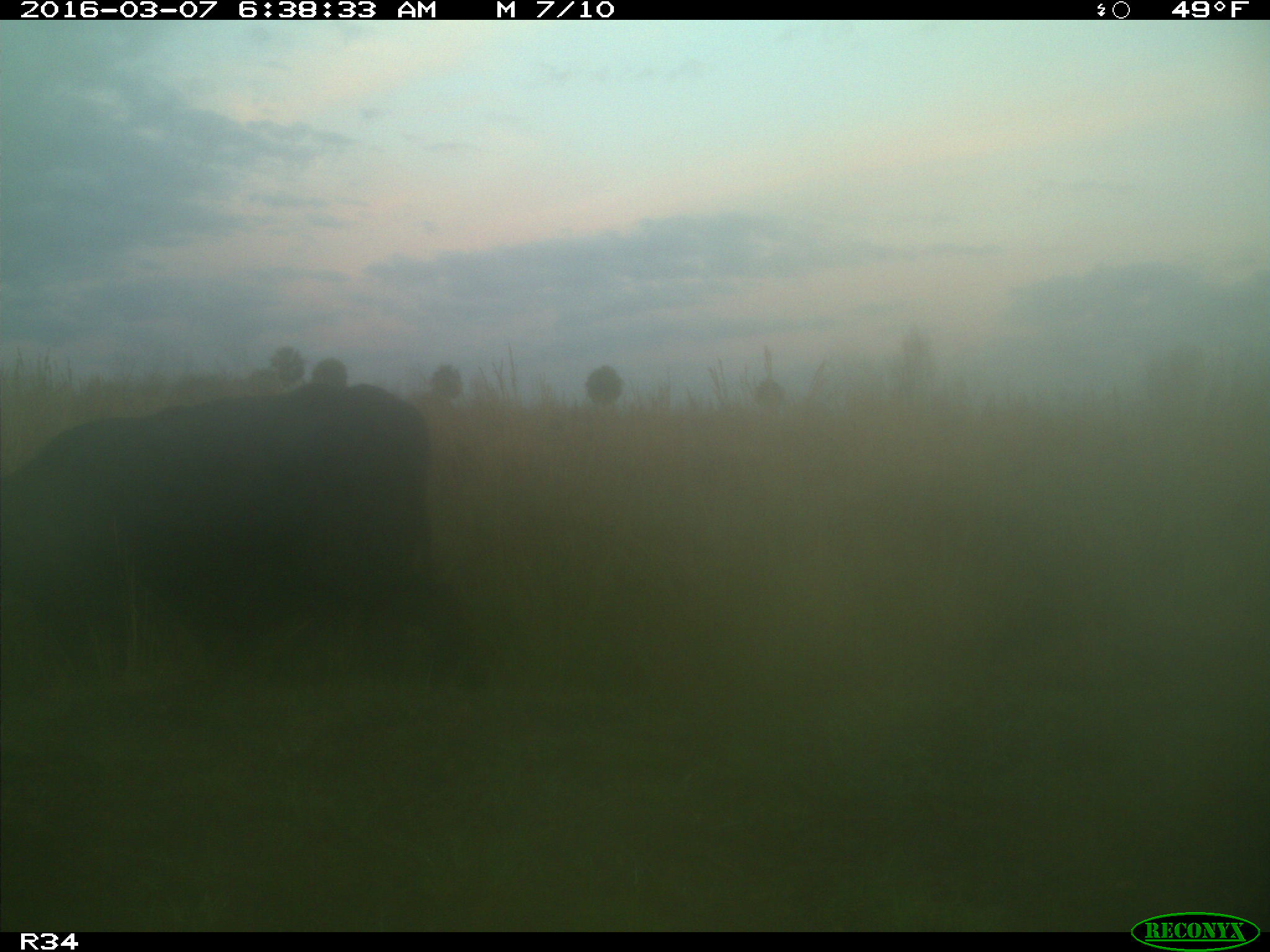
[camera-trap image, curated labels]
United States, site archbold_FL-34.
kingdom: Animalia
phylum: Chordata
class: Mammalia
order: Artiodactyla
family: Bovidae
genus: Bos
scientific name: Bos taurus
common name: domestic cow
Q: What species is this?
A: Bos taurus (domestic cow).